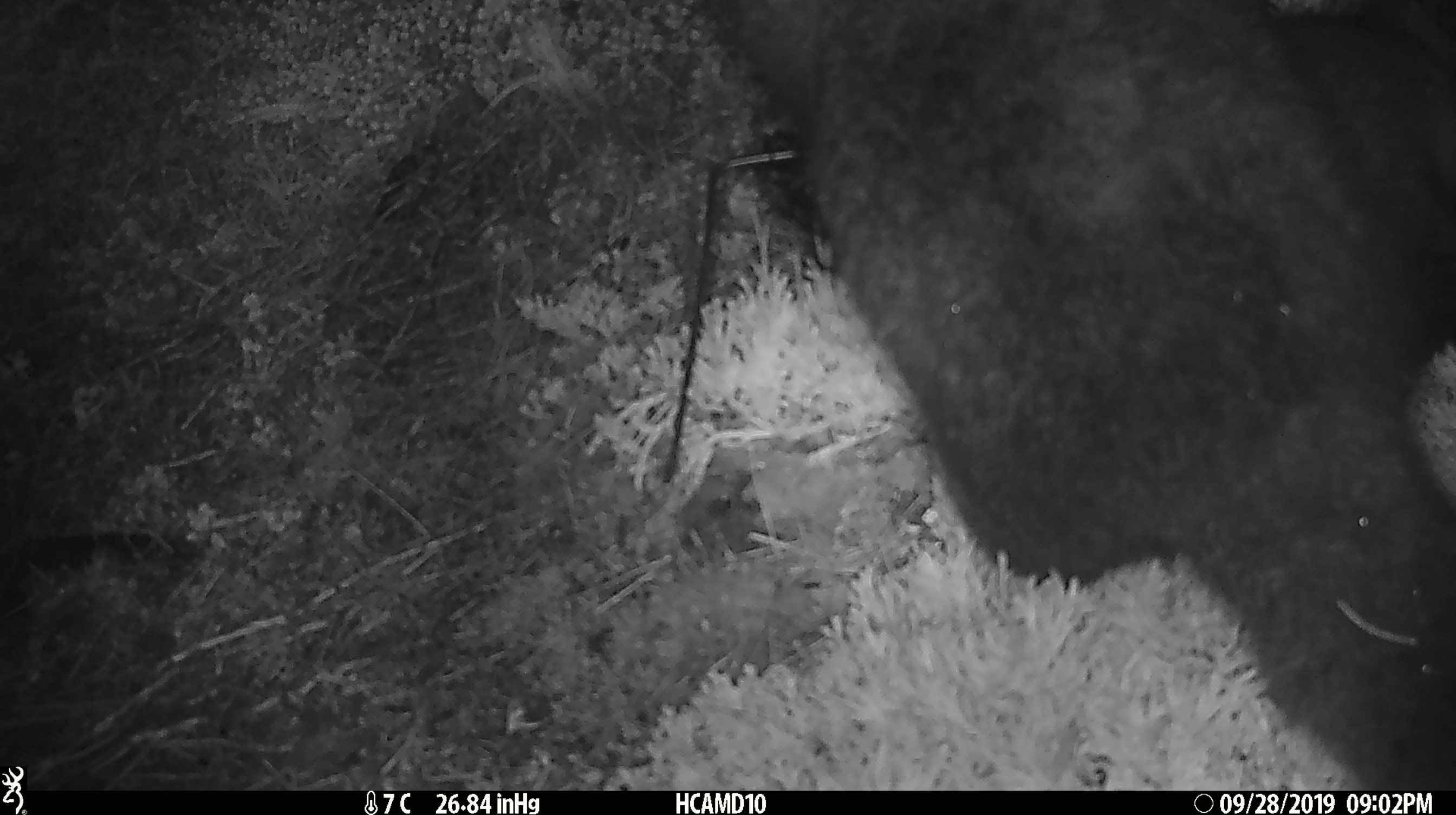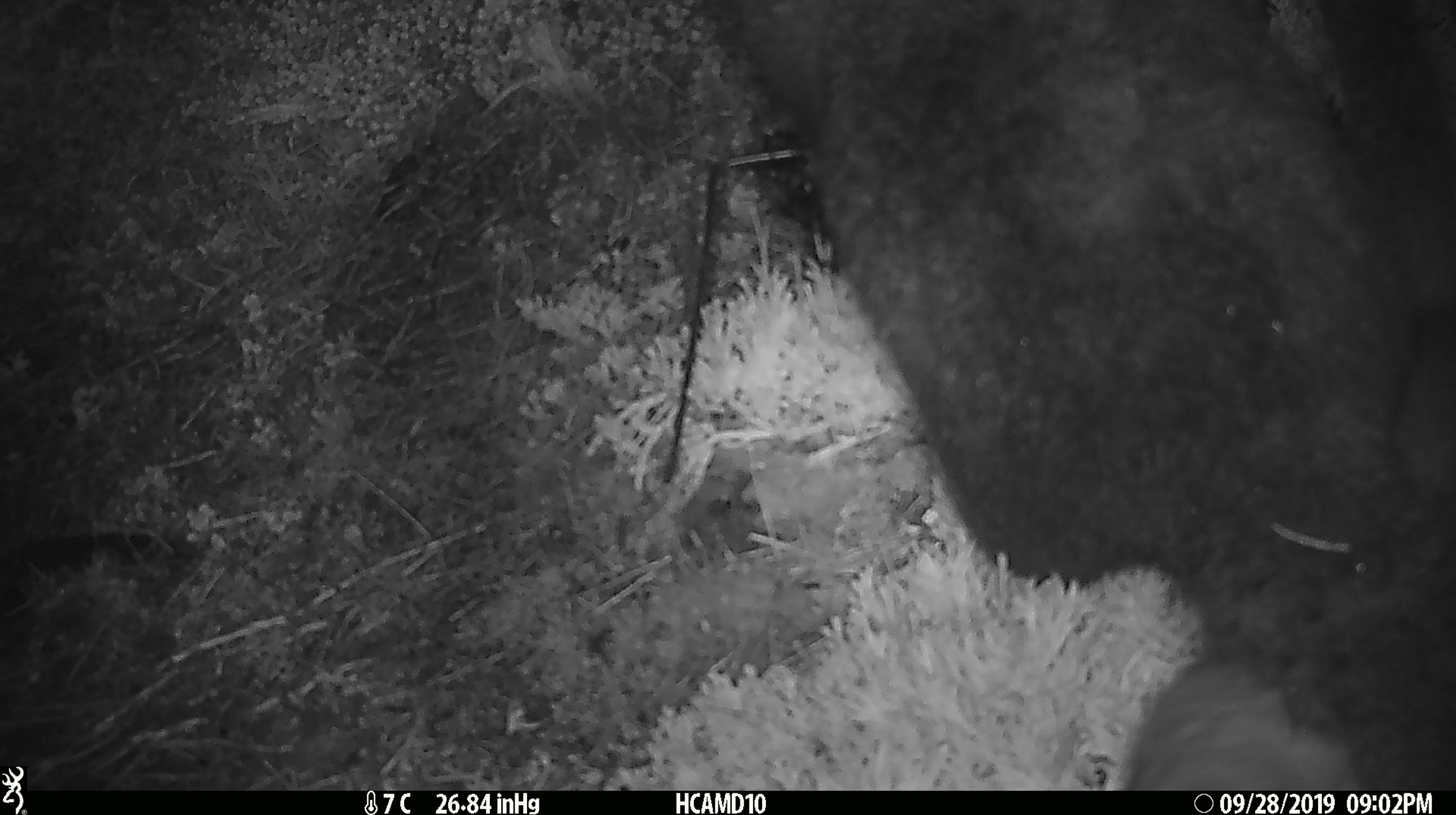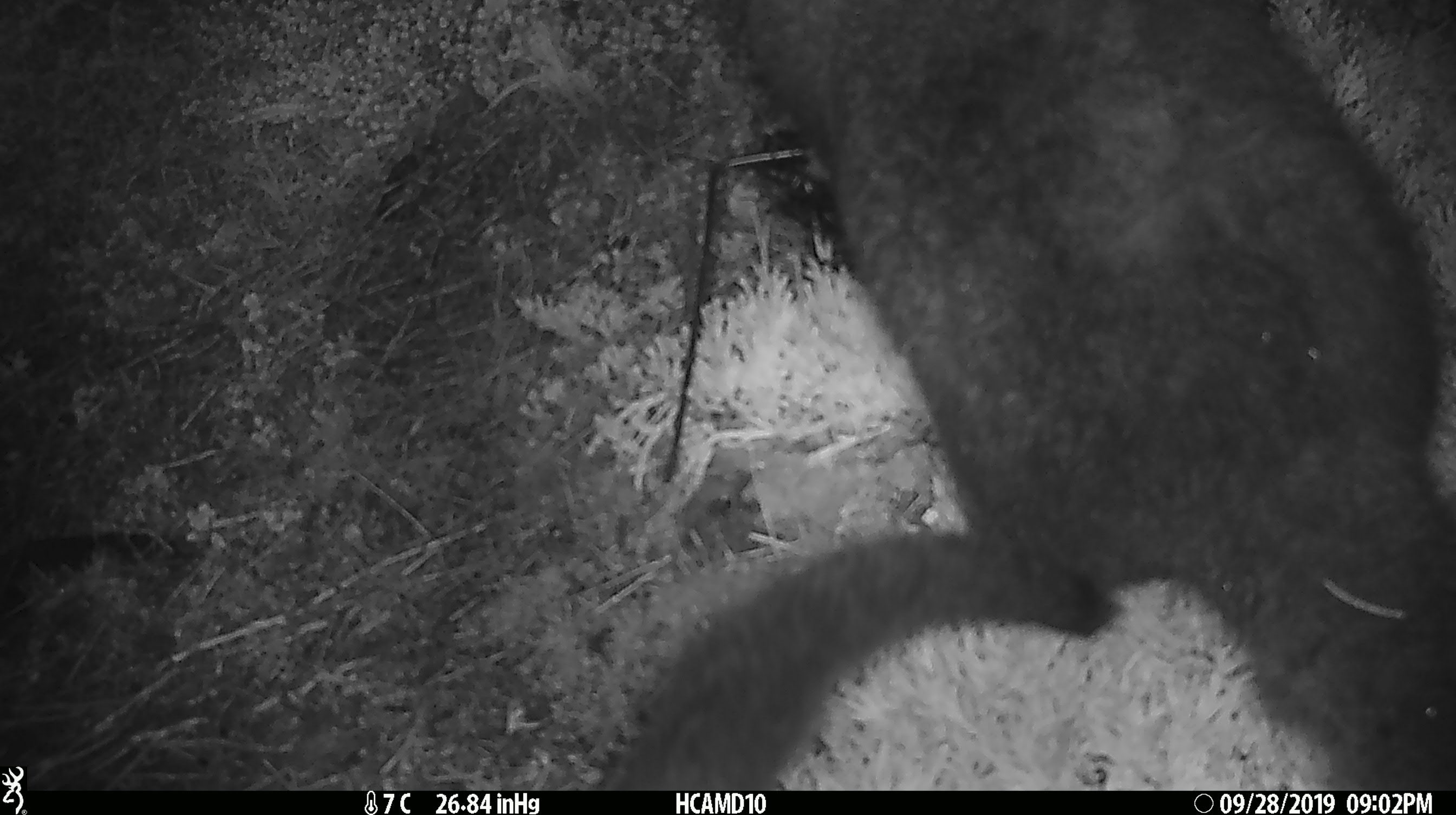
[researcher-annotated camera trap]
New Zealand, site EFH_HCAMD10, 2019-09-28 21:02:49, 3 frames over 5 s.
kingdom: Animalia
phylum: Chordata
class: Mammalia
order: Diprotodontia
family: Phalangeridae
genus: Trichosurus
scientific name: Trichosurus vulpecula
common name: common brushtail possum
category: possum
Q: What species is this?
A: Possum (common brushtail possum) (Trichosurus vulpecula).